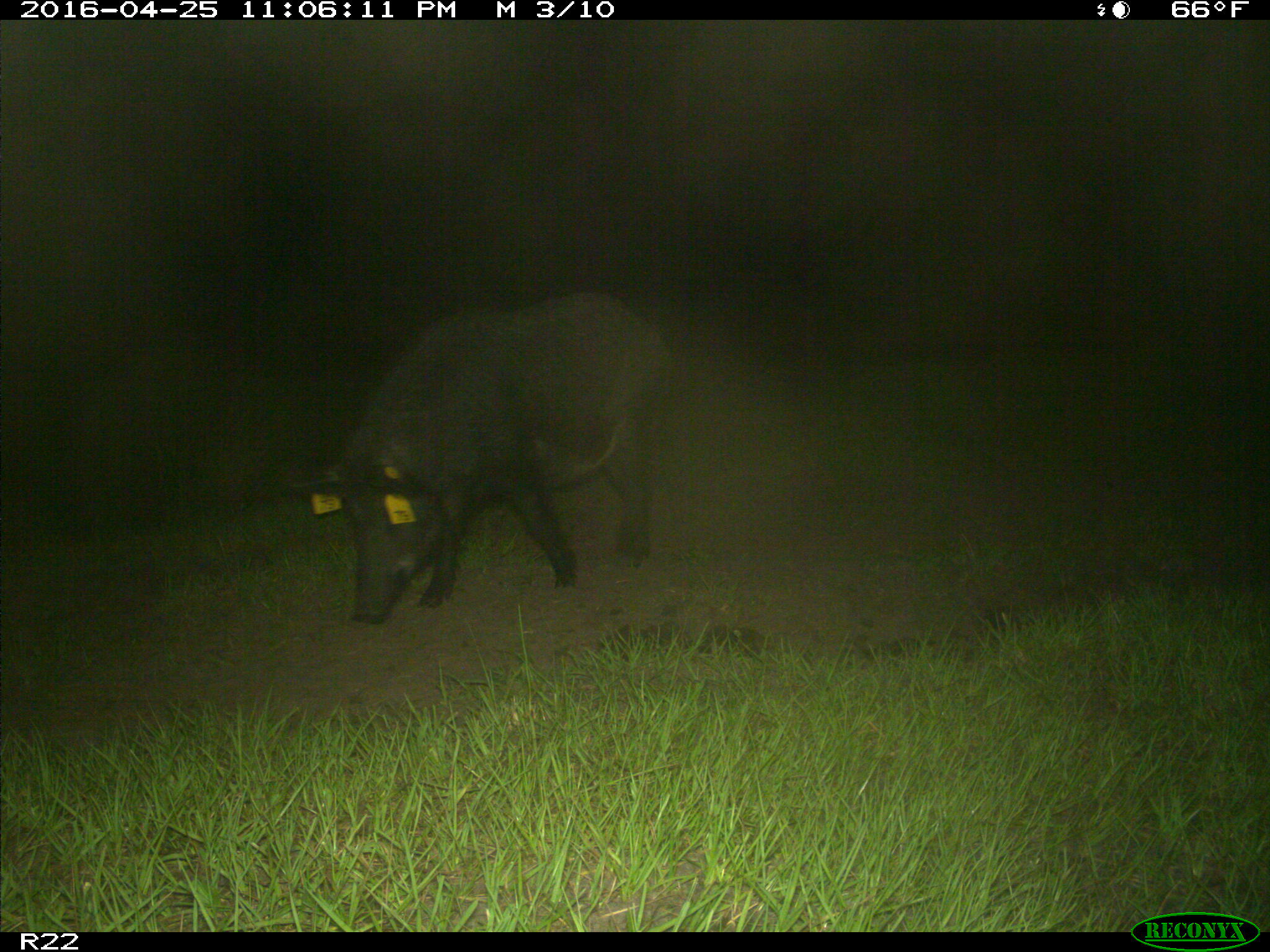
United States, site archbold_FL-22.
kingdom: Animalia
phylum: Chordata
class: Mammalia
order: Artiodactyla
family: Suidae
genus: Sus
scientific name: Sus scrofa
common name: wild boar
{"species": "Sus scrofa (wild boar)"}